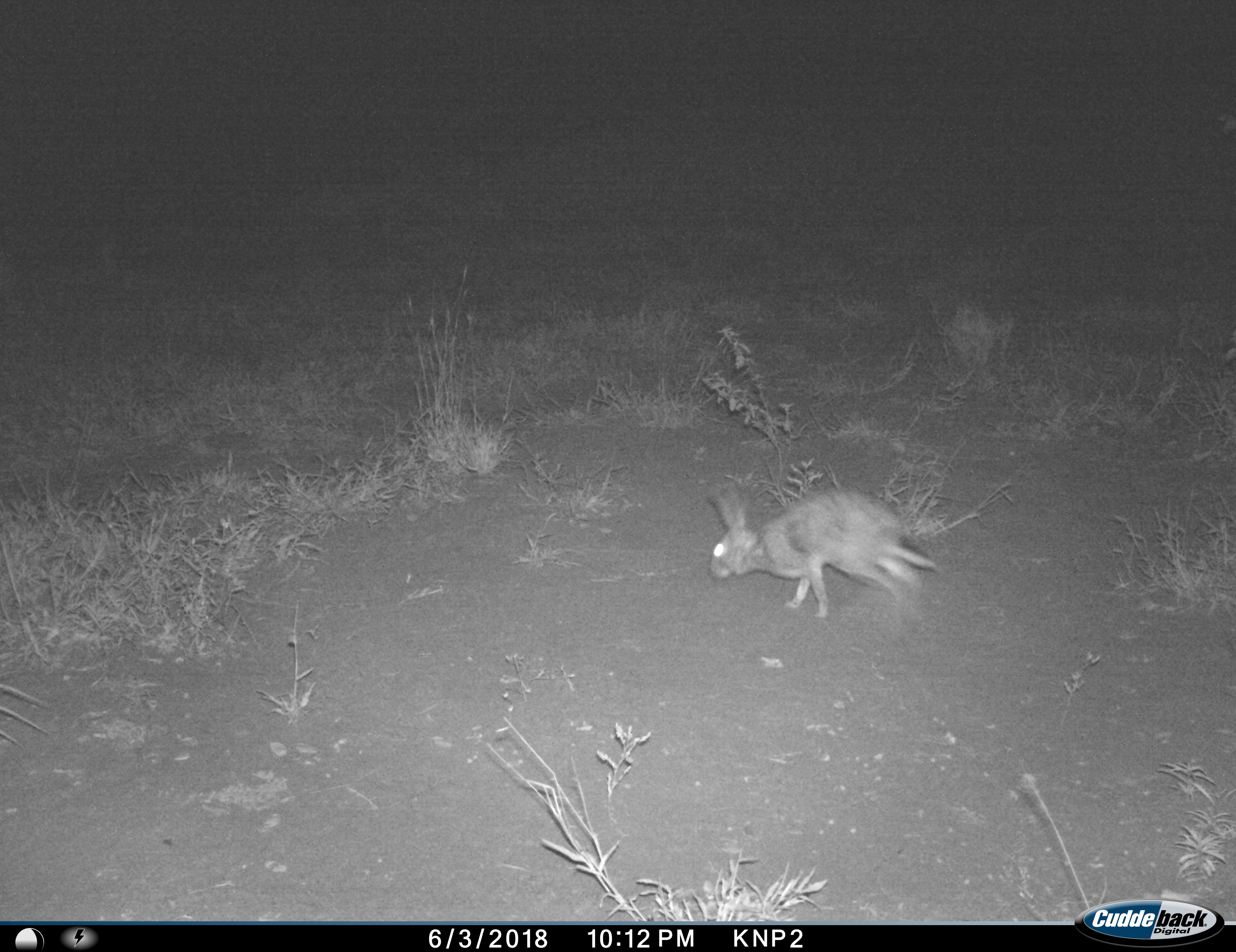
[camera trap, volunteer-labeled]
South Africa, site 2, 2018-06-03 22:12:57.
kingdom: Animalia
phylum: Chordata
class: Mammalia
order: Lagomorpha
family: Leporidae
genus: Lepus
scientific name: Lepus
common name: hare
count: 1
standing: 0%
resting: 0%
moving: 100%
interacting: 0%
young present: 0%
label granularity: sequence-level